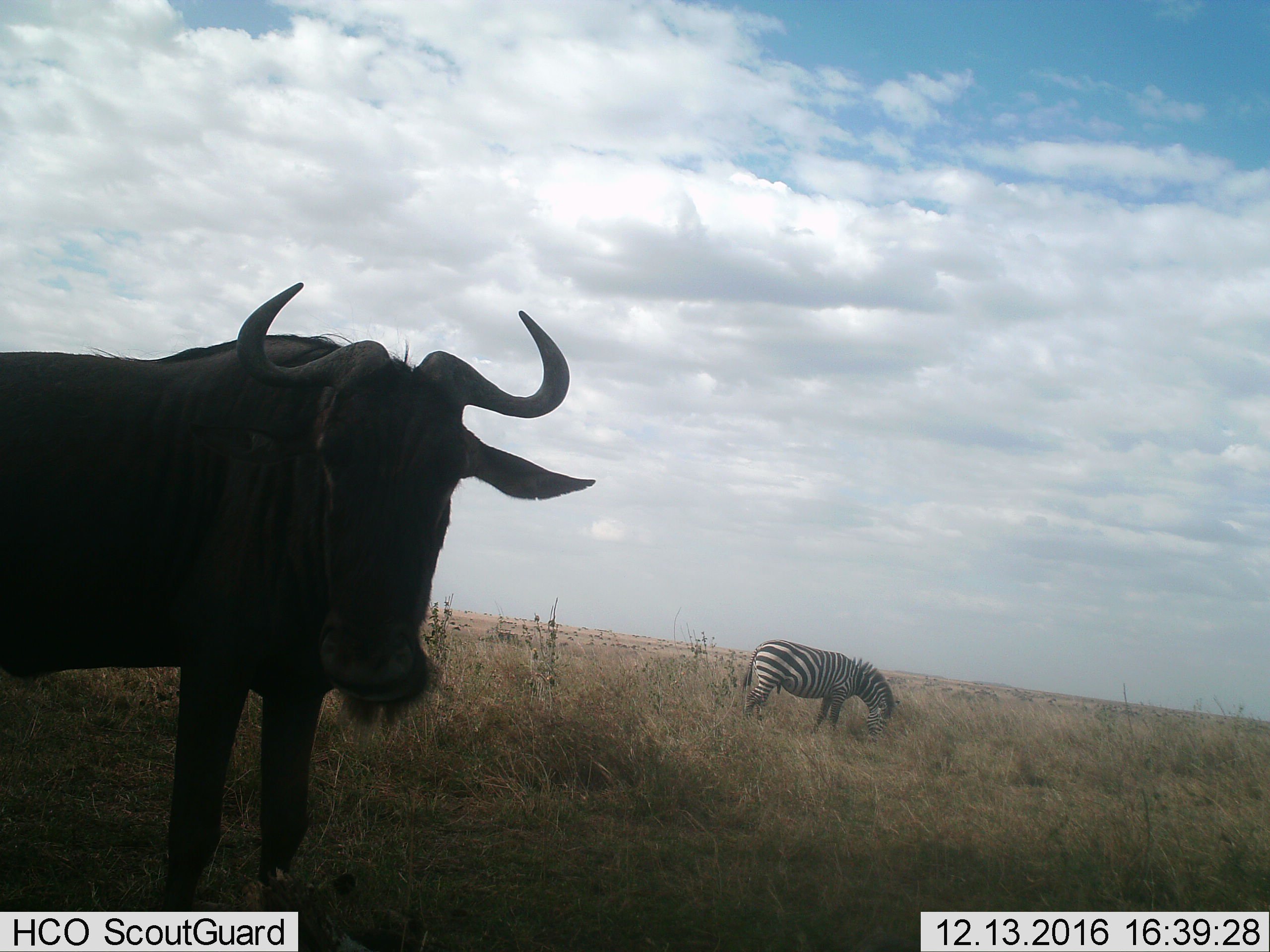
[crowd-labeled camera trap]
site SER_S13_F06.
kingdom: Animalia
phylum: Chordata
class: Mammalia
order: Artiodactyla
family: Bovidae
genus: Connochaetes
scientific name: Connochaetes taurinus taurinus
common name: blue wildebeest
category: wildebeestblue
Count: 1.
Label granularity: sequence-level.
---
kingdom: Animalia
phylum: Chordata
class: Mammalia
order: Perissodactyla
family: Equidae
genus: Equus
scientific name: Equus quagga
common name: plains zebra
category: zebraplains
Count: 1.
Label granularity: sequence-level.